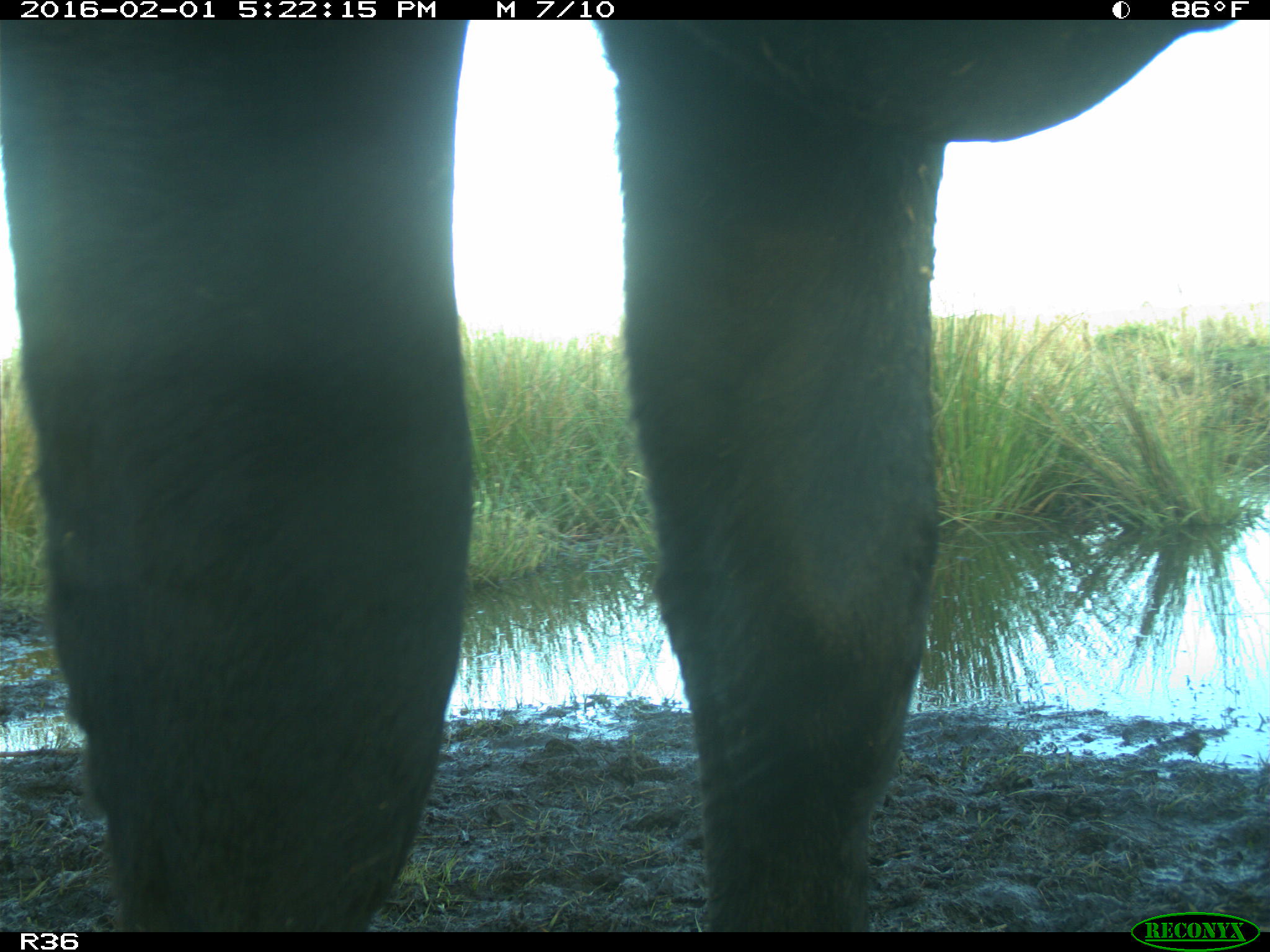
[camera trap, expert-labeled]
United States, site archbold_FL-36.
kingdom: Animalia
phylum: Chordata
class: Mammalia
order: Artiodactyla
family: Bovidae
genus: Bos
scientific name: Bos taurus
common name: domestic cow